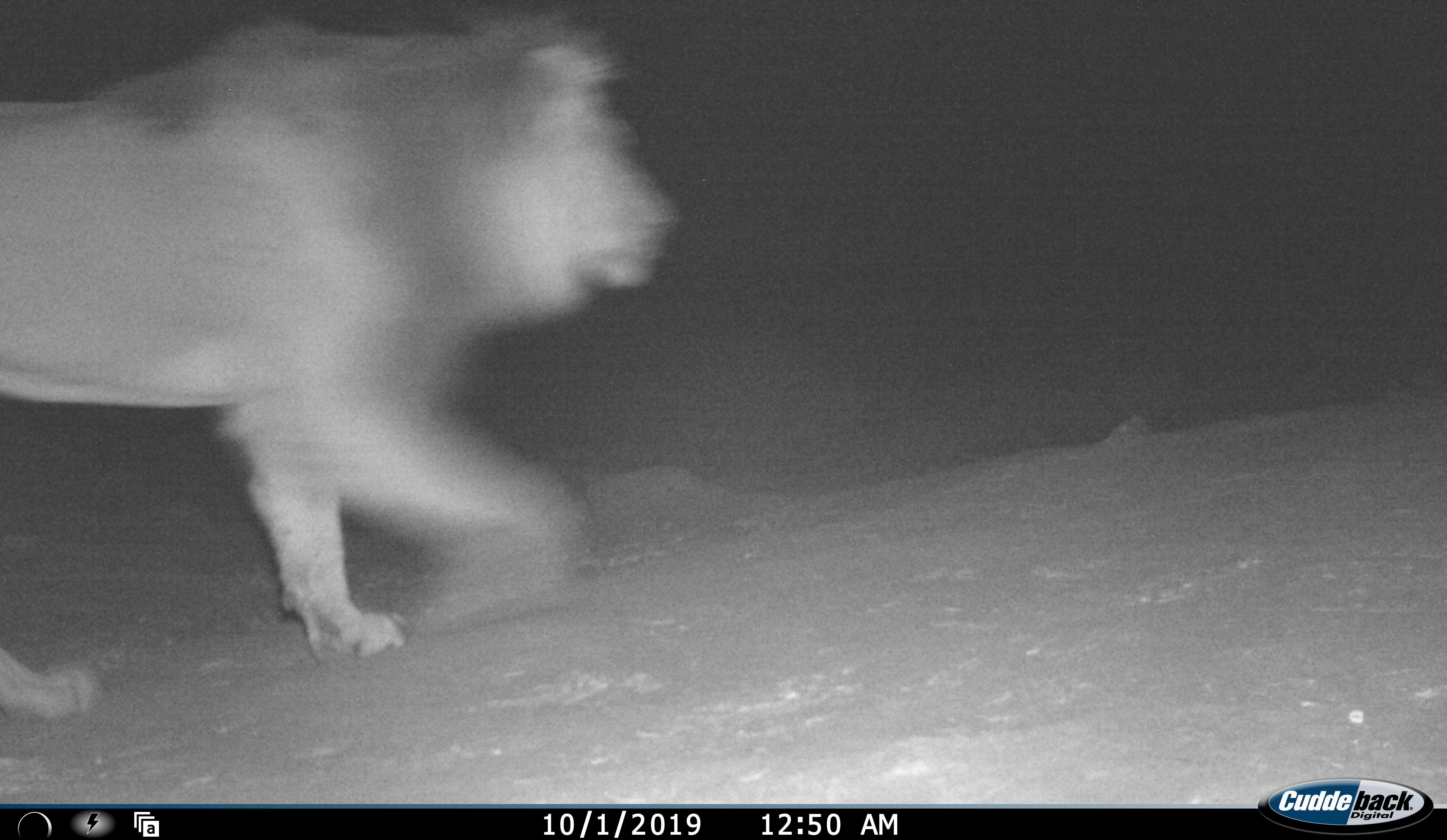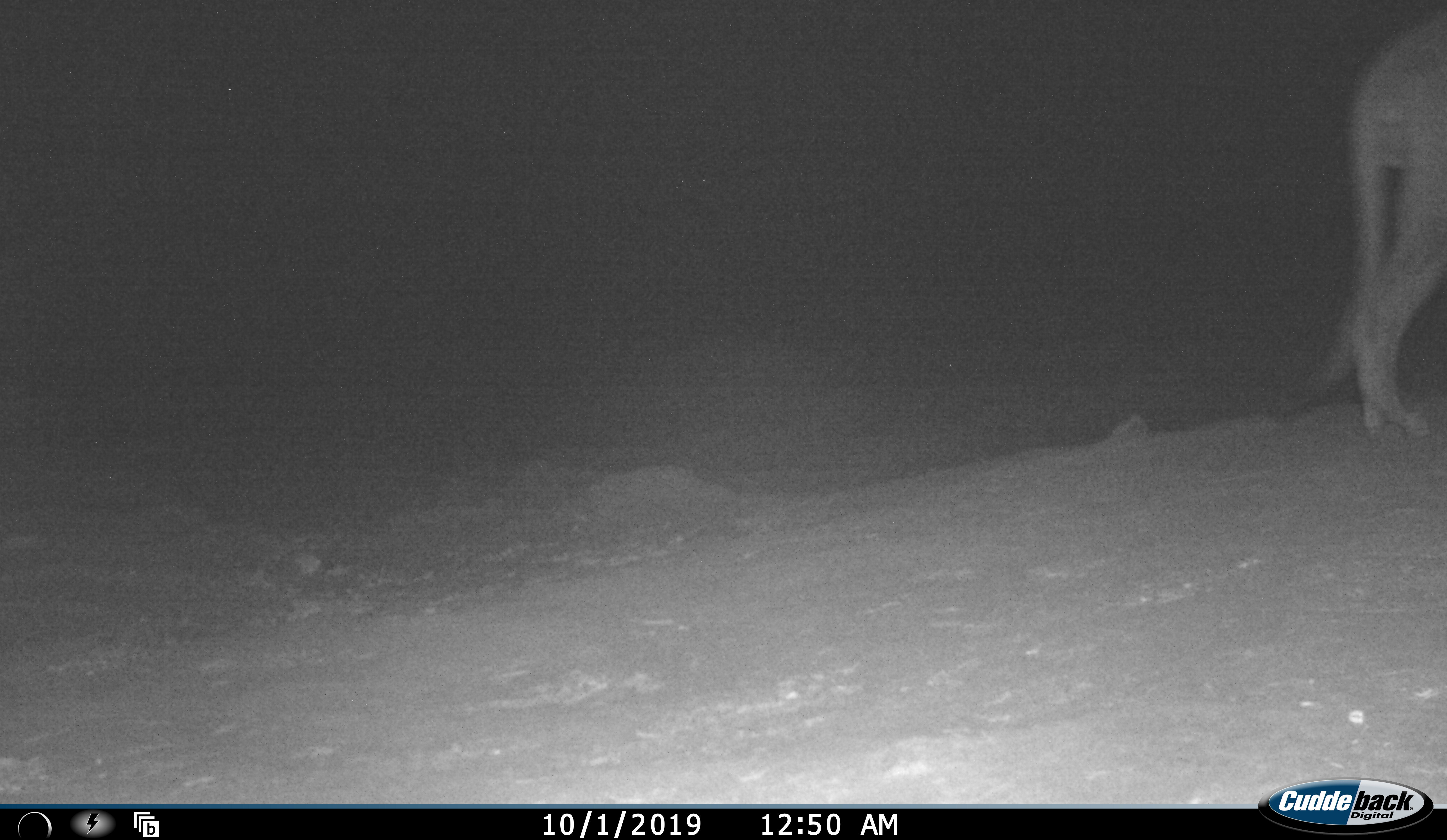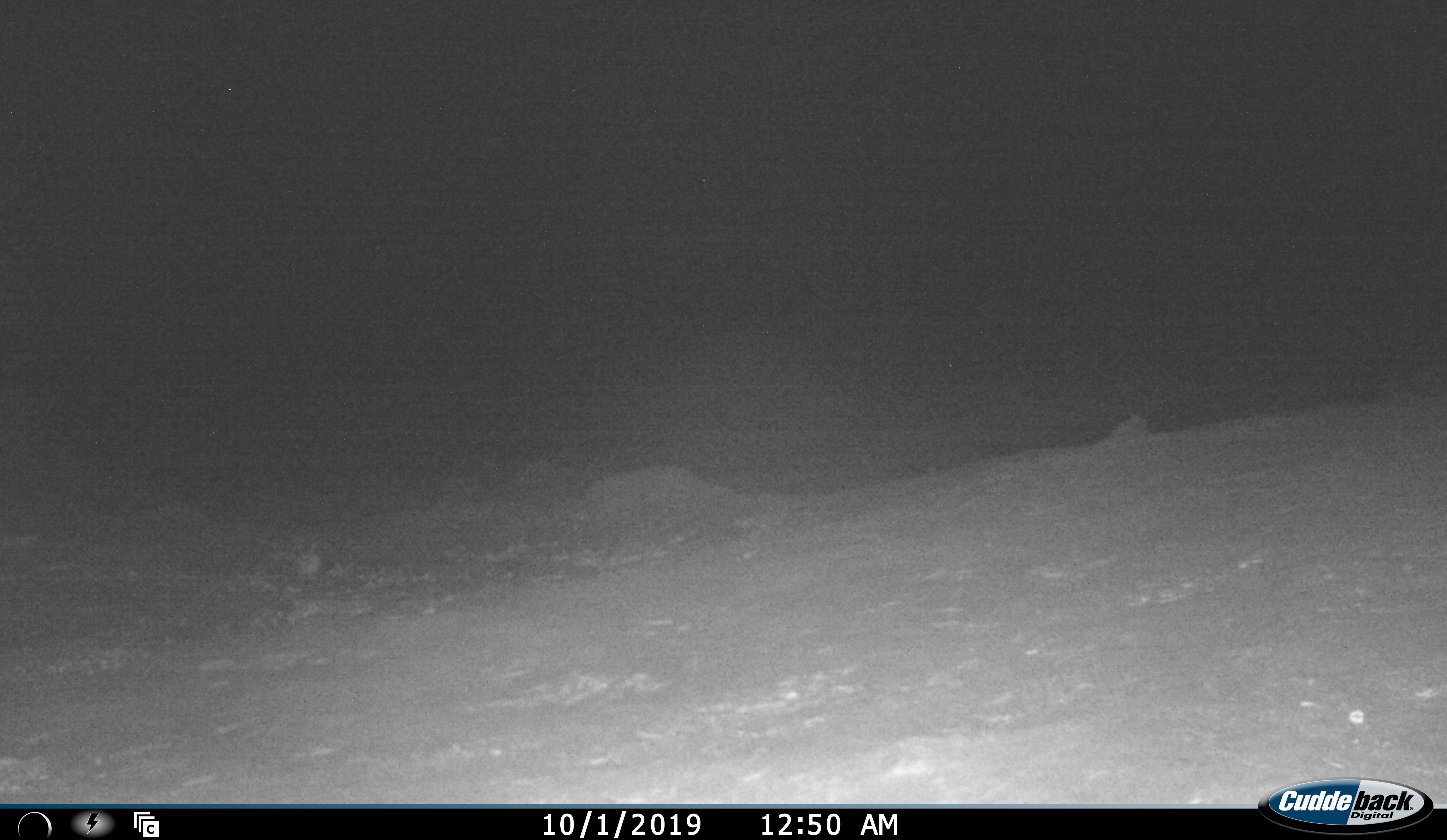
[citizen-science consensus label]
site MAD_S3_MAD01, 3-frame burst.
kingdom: Animalia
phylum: Chordata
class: Mammalia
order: Carnivora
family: Felidae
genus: Panthera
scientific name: Panthera leo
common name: lion male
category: lionmale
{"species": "lionmale (lion male) (Panthera leo)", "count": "1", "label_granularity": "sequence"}